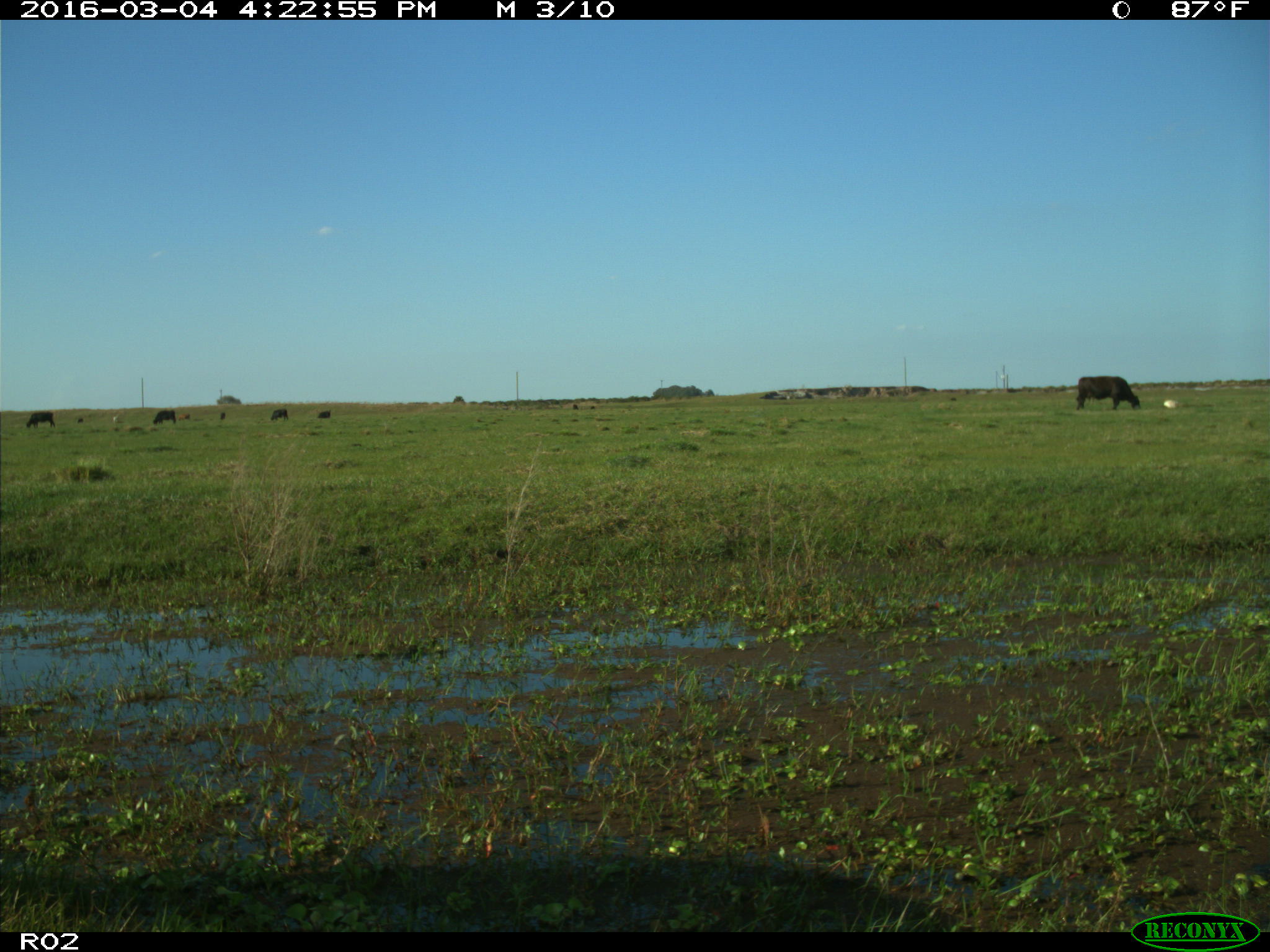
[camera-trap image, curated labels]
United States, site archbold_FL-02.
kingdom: Animalia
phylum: Chordata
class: Mammalia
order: Artiodactyla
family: Bovidae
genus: Bos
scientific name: Bos taurus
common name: domestic cow